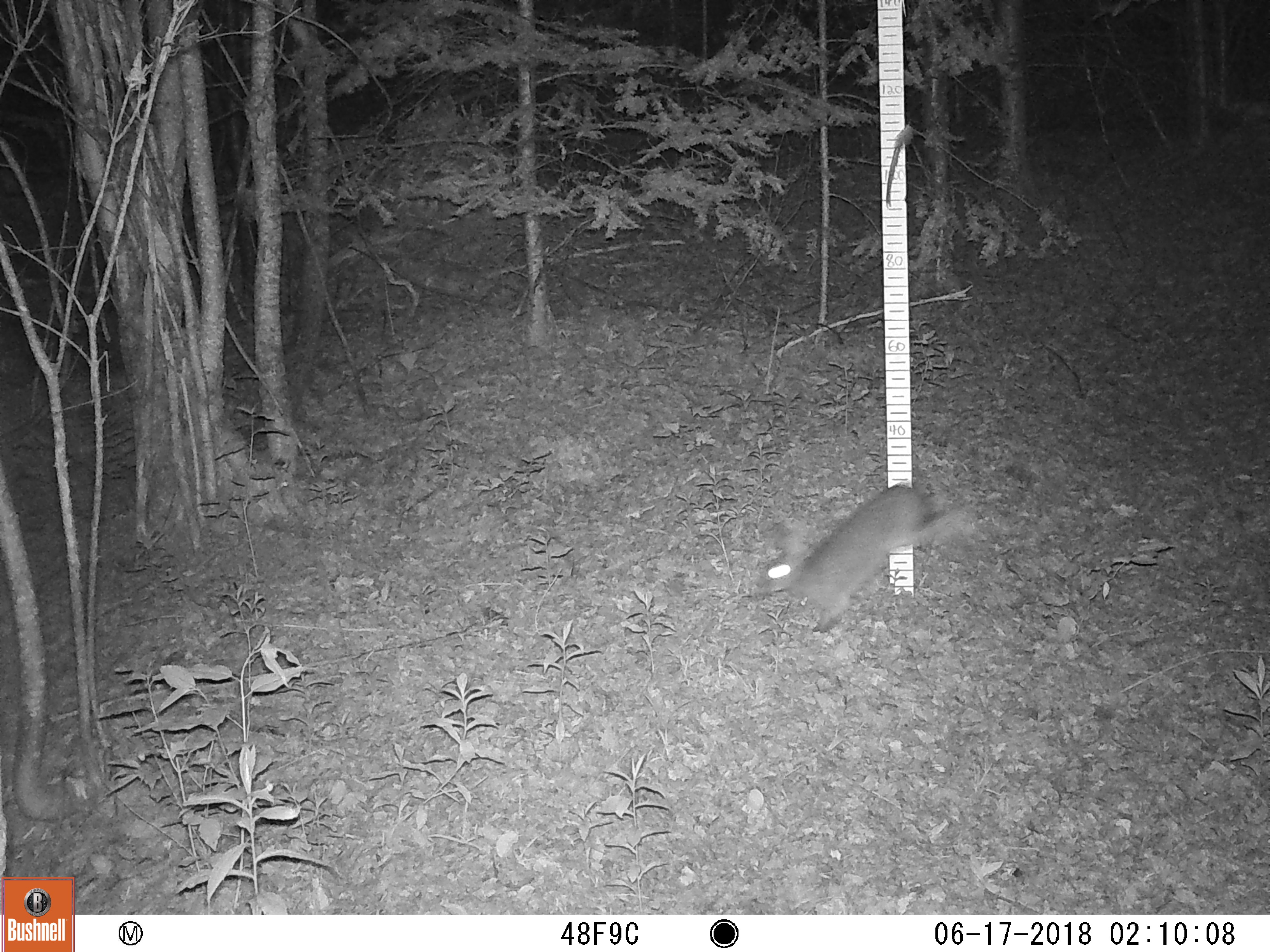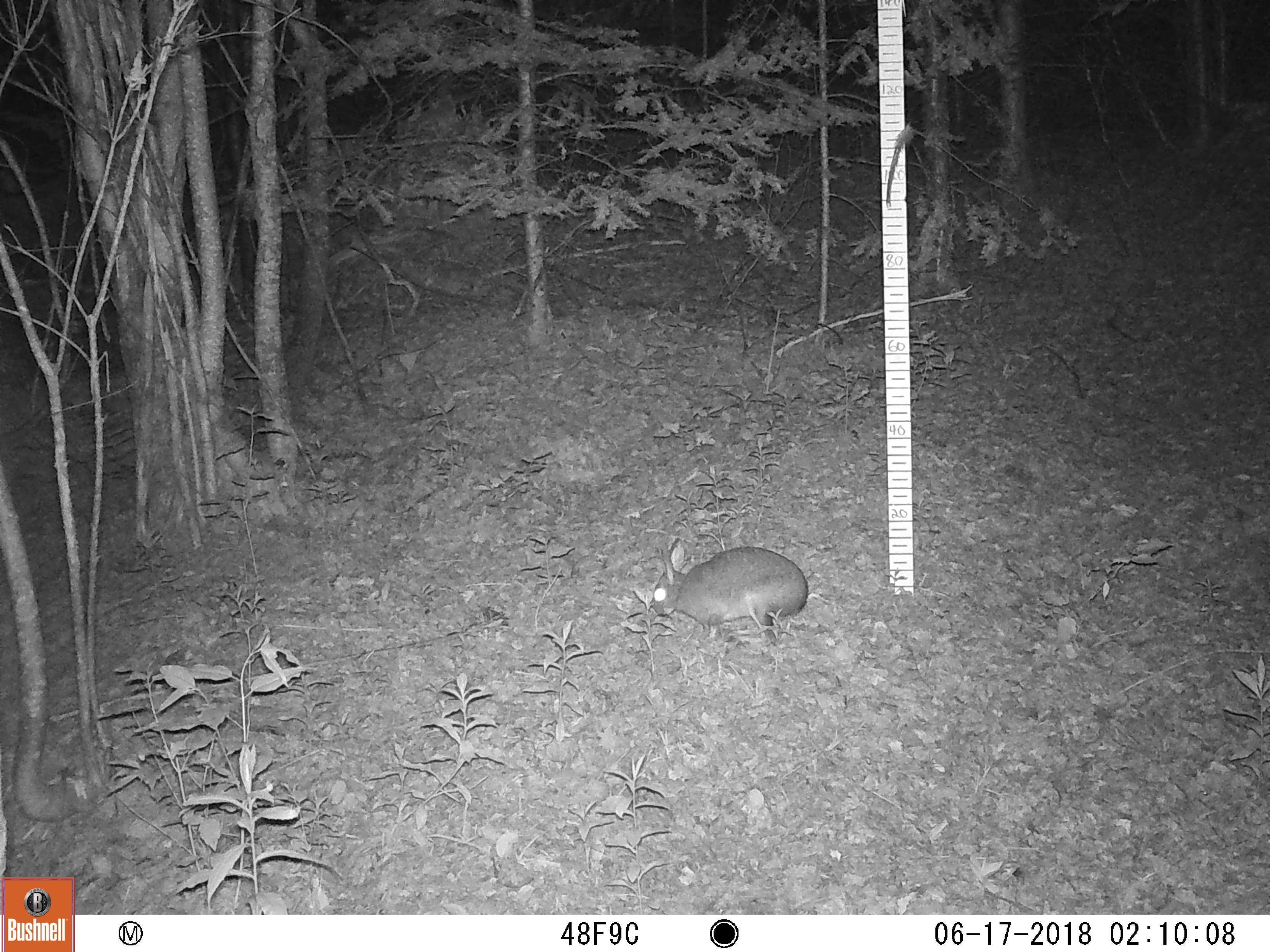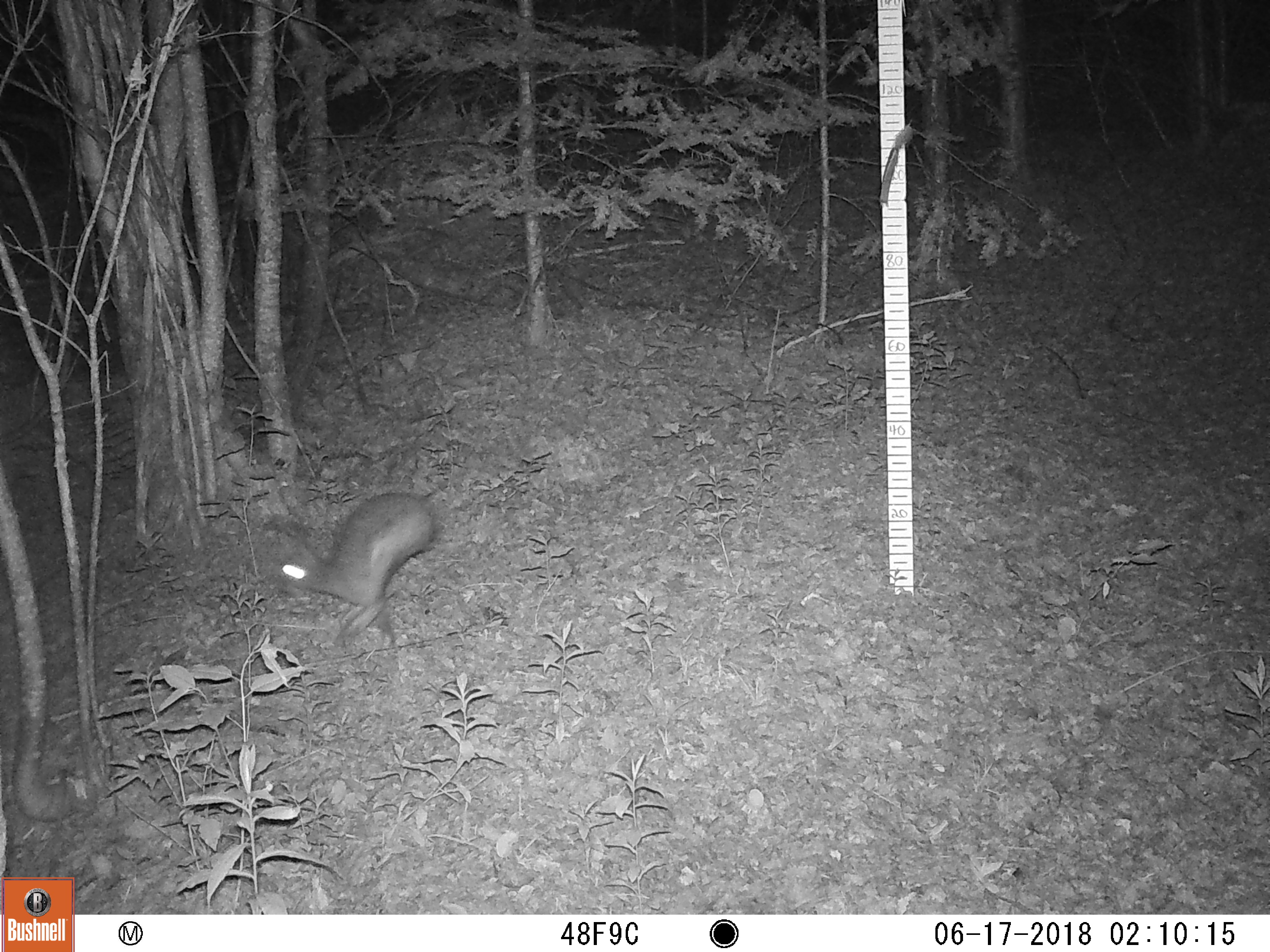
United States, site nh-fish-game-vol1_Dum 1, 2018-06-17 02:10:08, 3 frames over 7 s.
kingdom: Animalia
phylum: Chordata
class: Mammalia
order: Lagomorpha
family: Leporidae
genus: Lepus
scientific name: Lepus americanus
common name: snowshoe hare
Snowshoe hare (Lepus americanus).